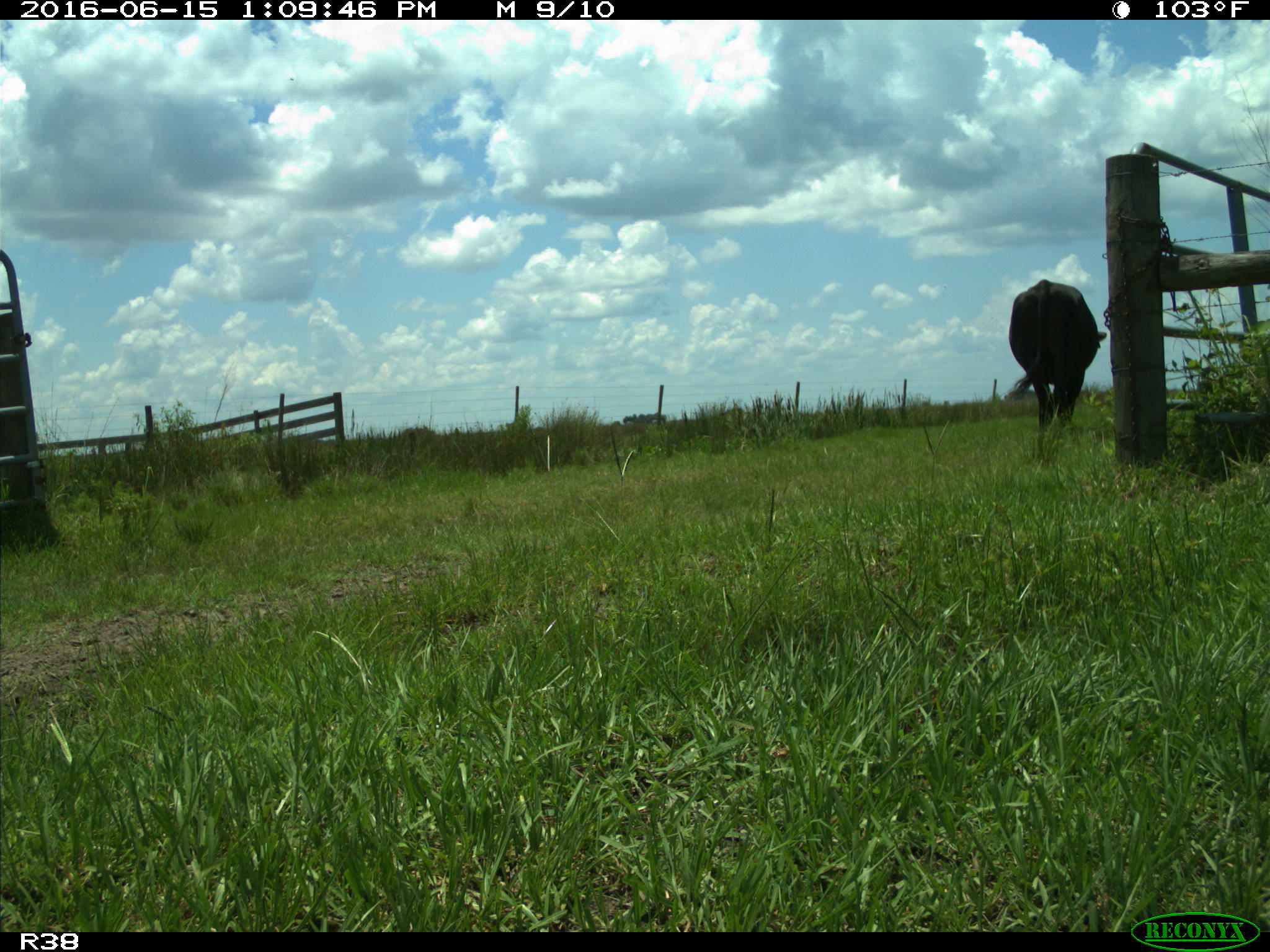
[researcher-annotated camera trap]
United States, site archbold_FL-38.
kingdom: Animalia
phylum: Chordata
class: Mammalia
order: Artiodactyla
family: Bovidae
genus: Bos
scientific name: Bos taurus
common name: domestic cow